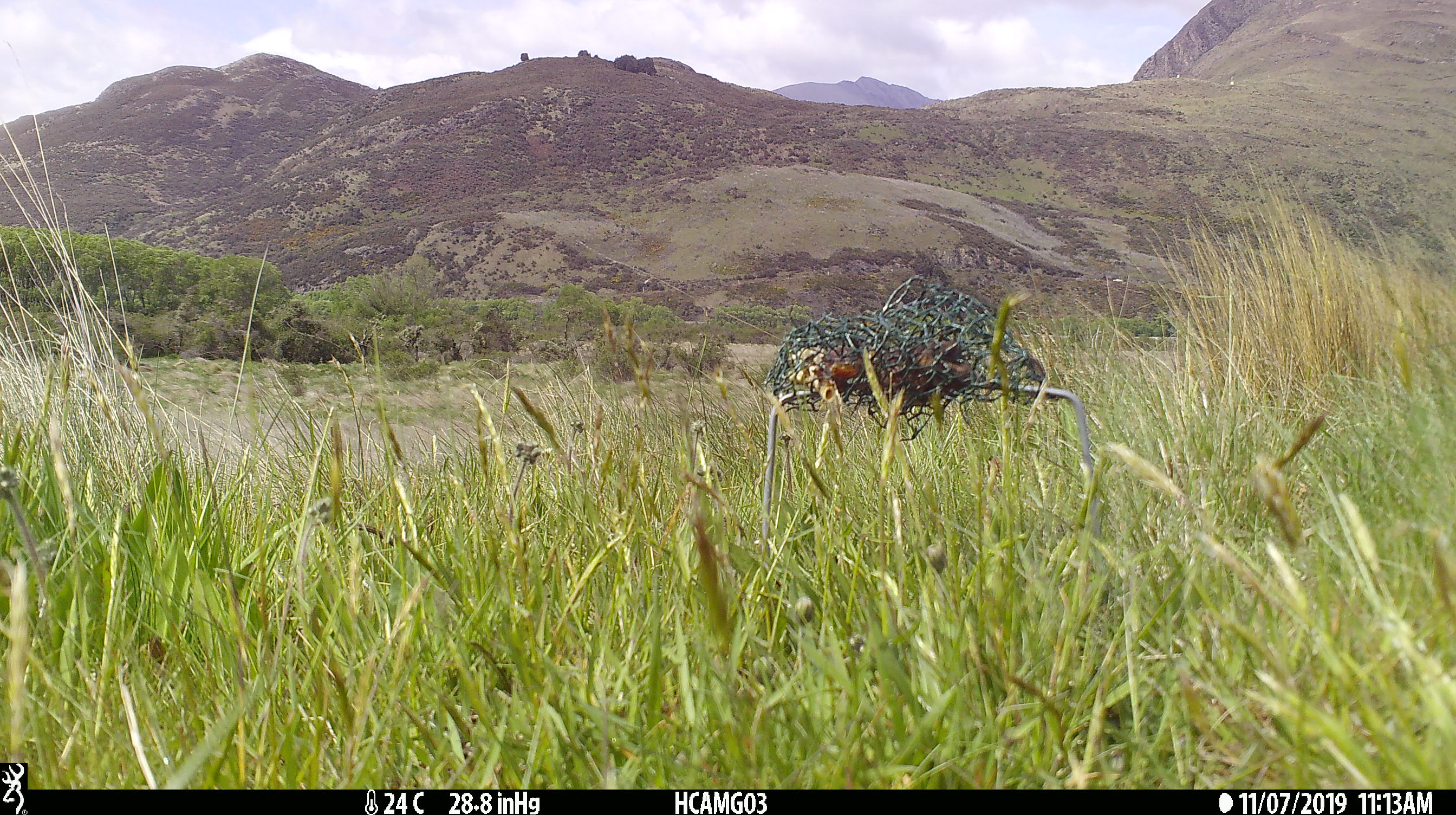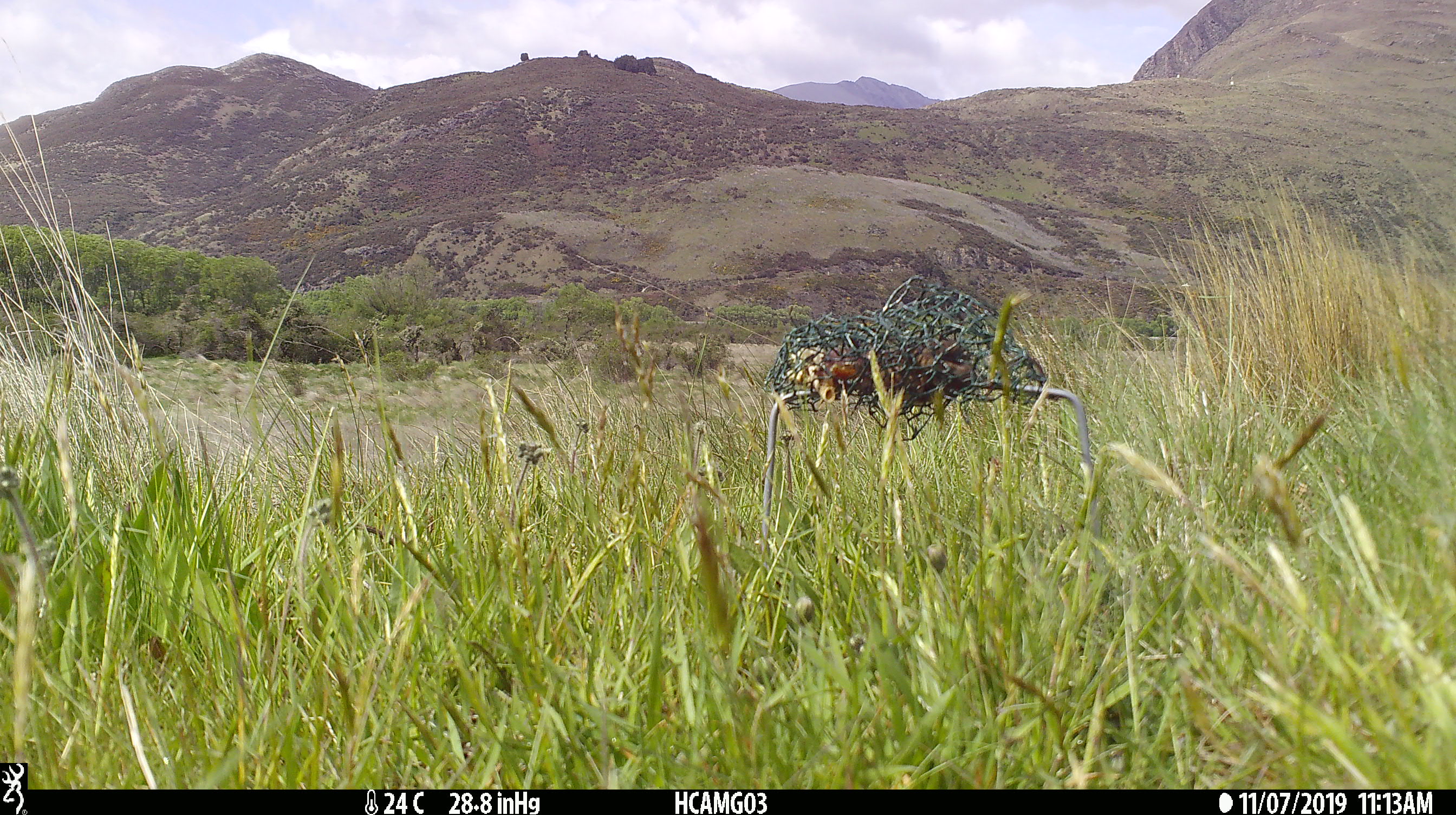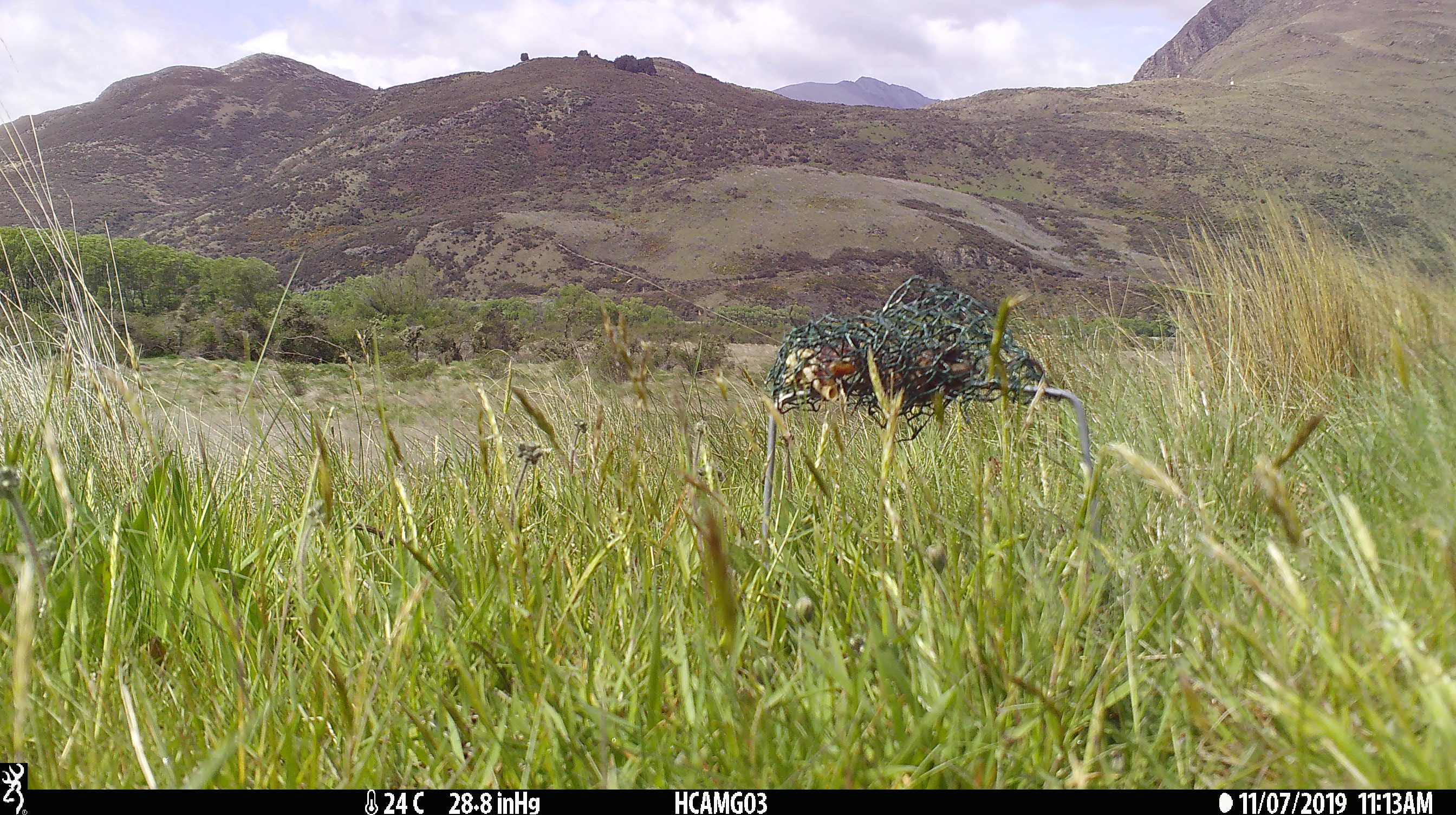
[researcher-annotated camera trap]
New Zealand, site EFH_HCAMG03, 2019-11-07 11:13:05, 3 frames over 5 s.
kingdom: Animalia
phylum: Chordata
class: Mammalia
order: Rodentia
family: Muridae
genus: Mus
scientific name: Mus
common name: mouse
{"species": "mouse (Mus)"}